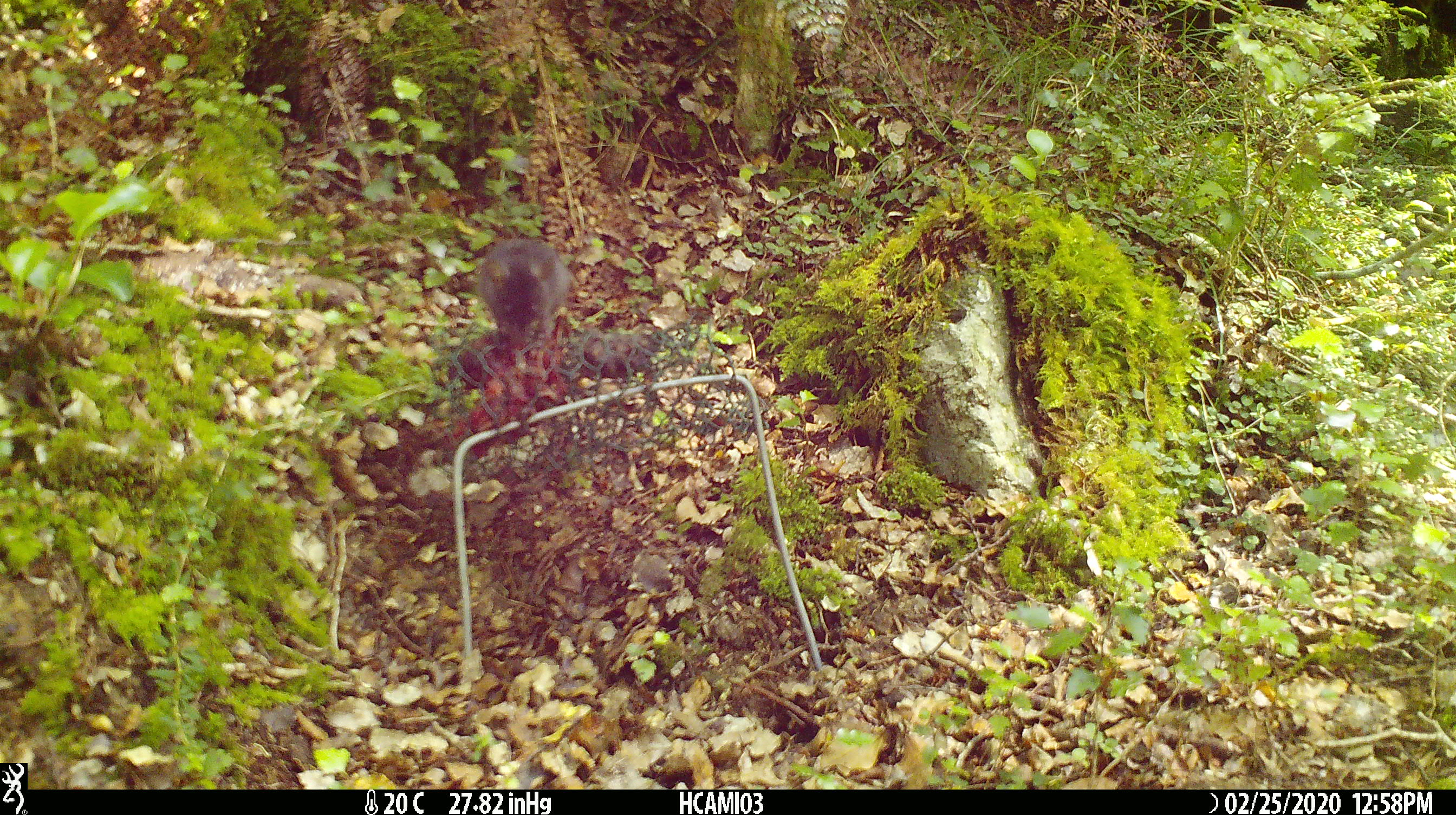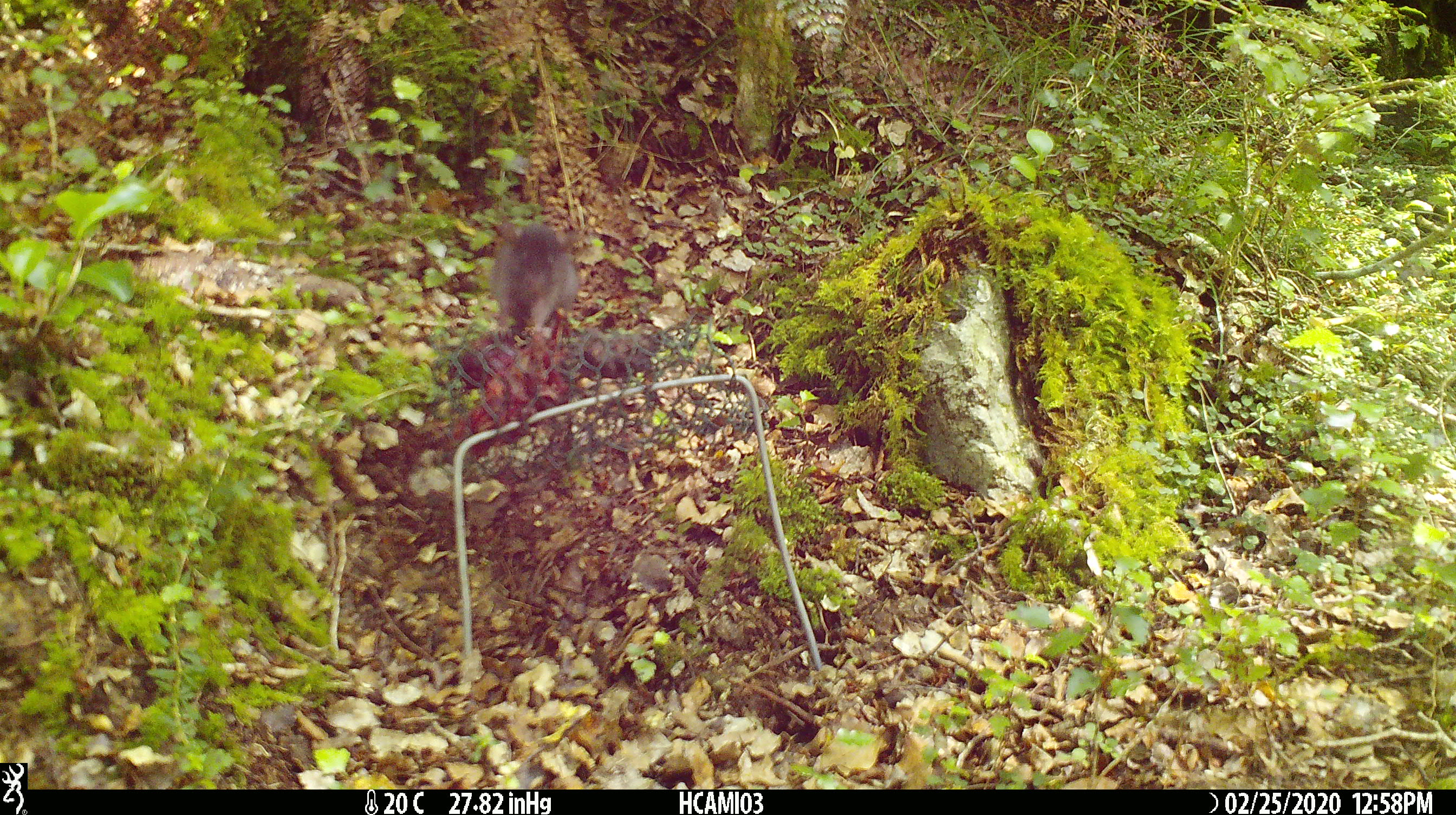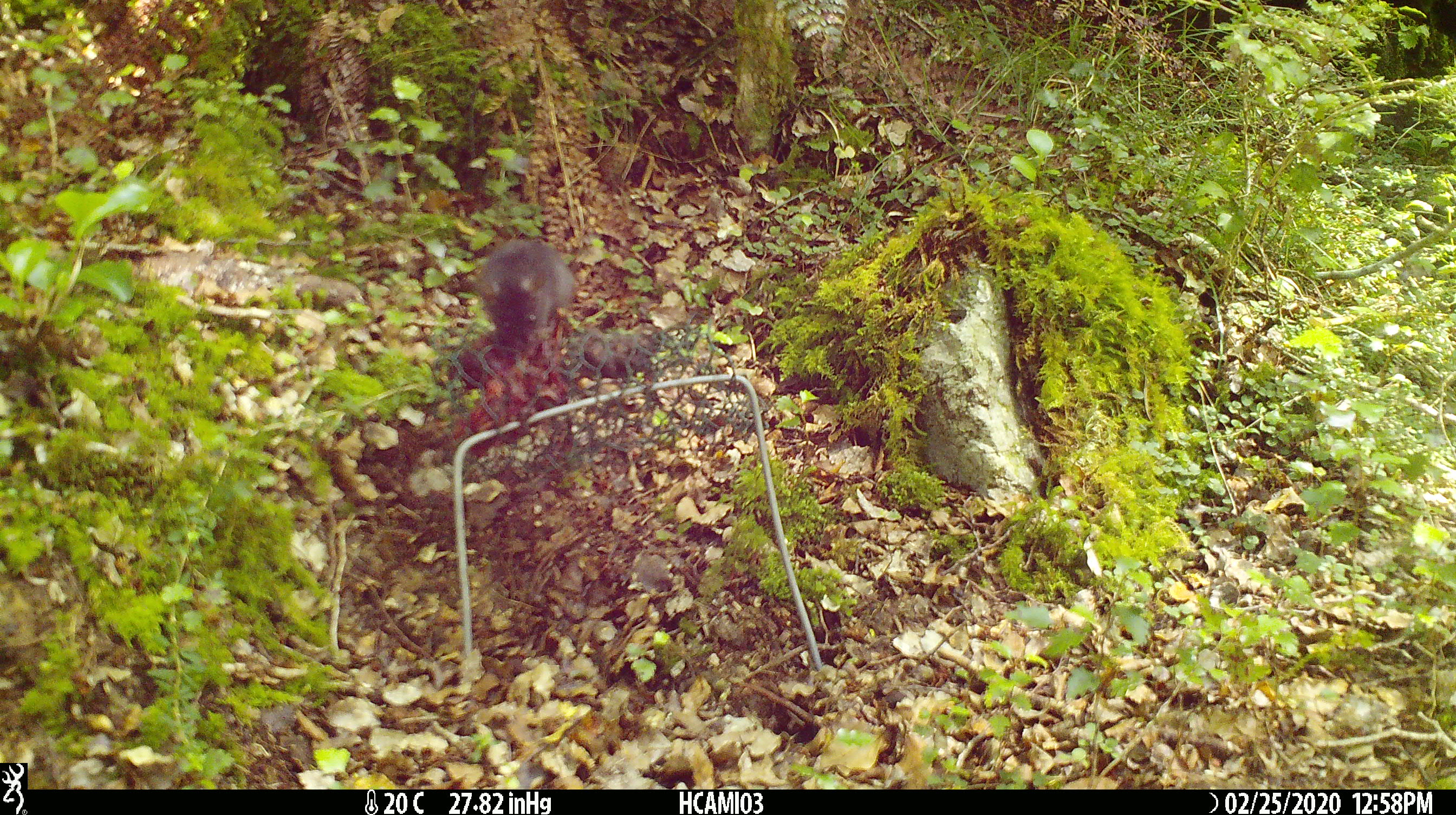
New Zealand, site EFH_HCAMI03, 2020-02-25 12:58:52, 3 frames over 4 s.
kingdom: Animalia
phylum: Chordata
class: Mammalia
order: Rodentia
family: Muridae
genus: Mus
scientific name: Mus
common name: mouse